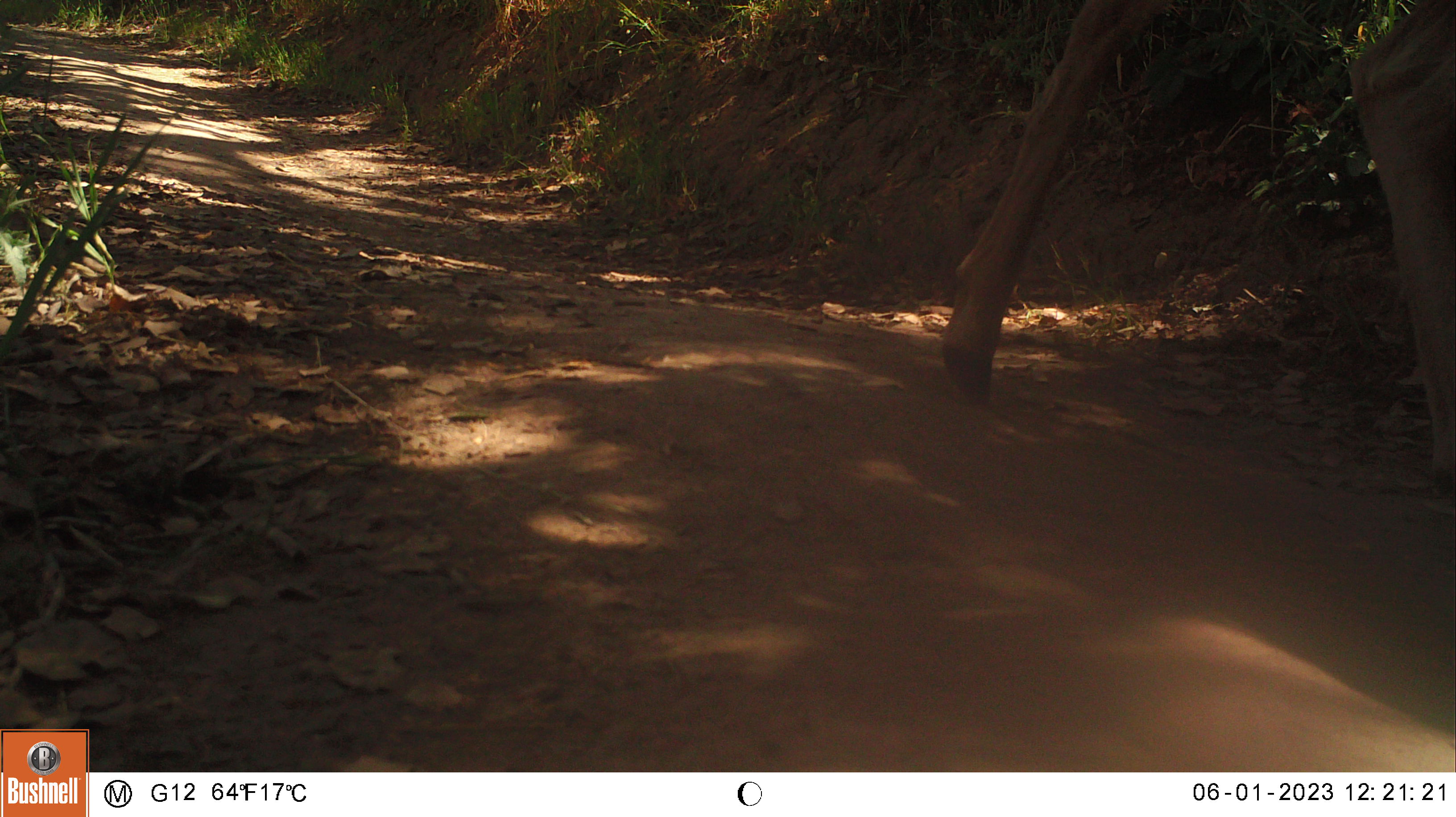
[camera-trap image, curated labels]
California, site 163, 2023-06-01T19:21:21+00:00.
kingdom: Animalia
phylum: Chordata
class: Mammalia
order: Artiodactyla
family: Cervidae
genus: Odocoileus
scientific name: Odocoileus hemionus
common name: mule deer